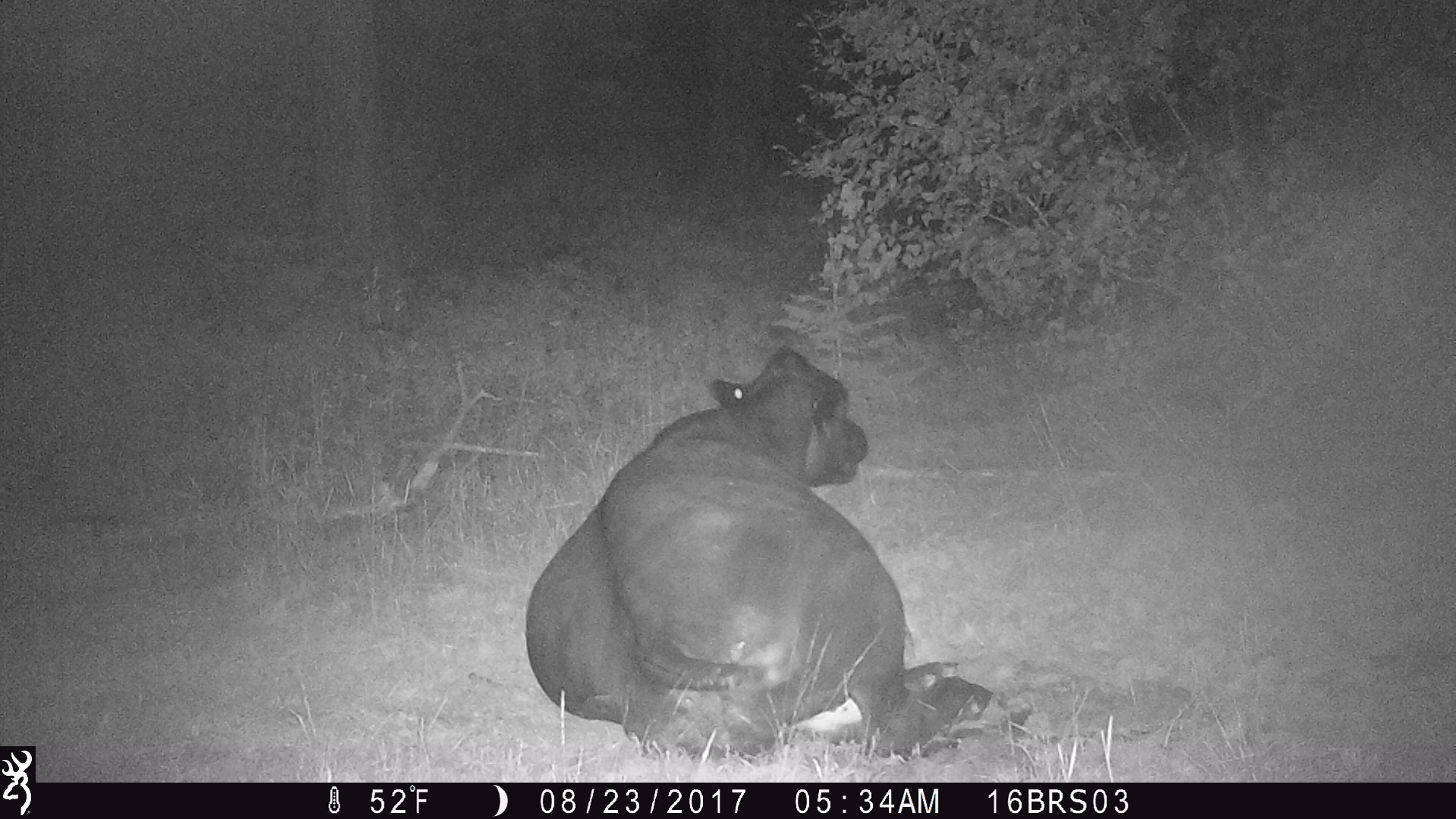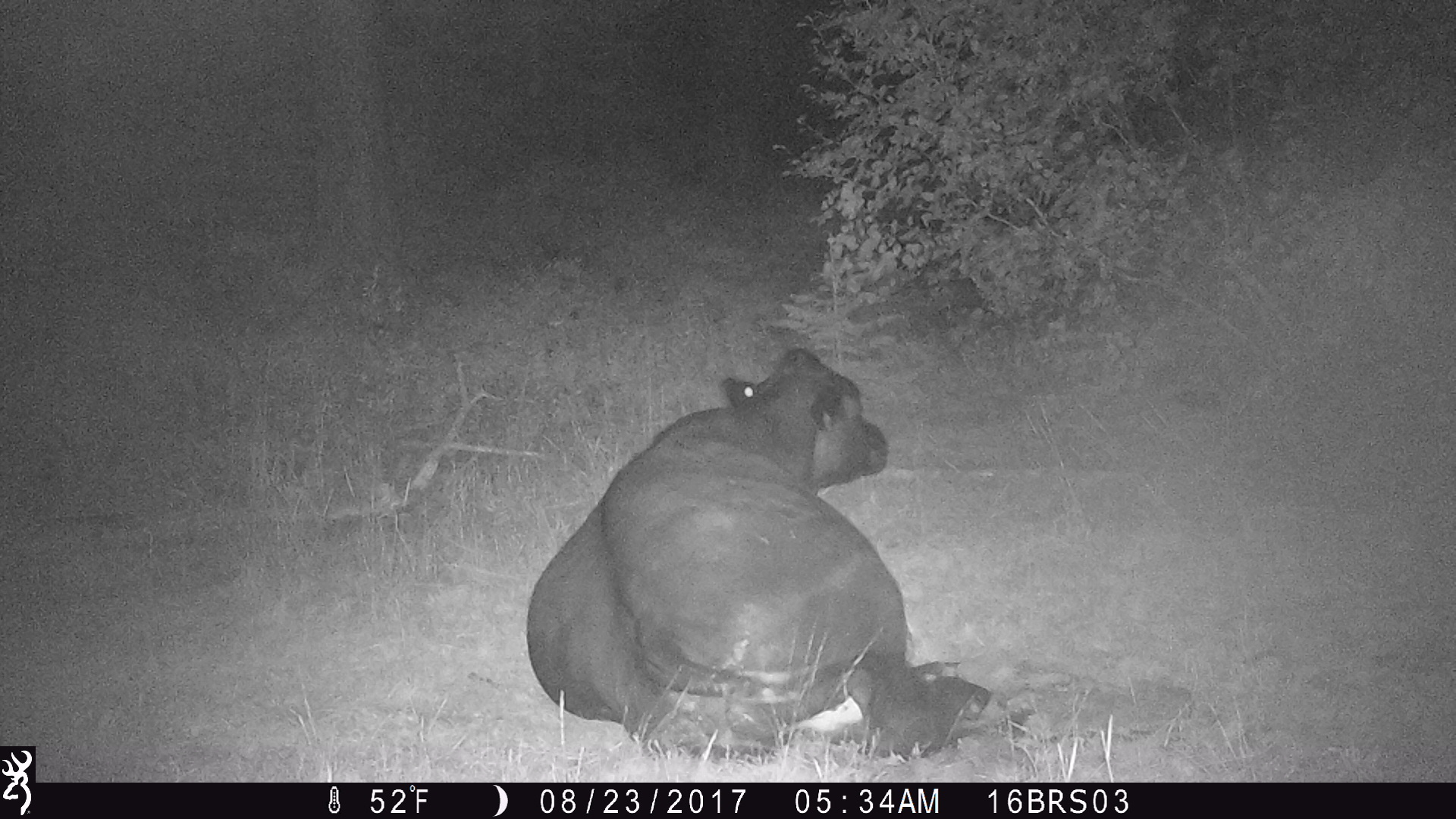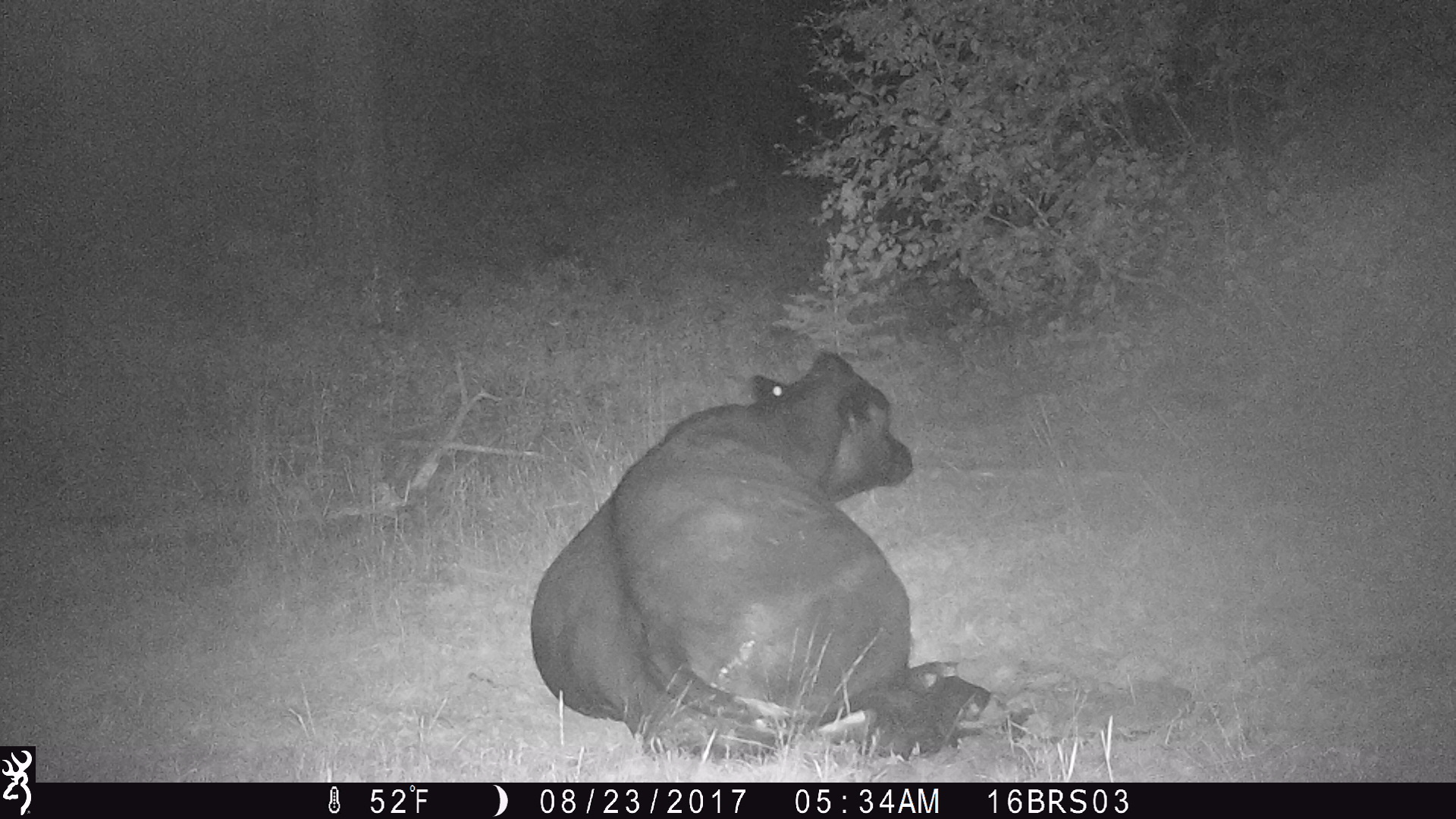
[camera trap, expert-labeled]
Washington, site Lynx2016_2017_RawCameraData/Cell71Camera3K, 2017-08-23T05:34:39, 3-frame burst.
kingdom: Animalia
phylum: Chordata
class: Mammalia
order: Artiodactyla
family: Bovidae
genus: Bos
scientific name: Bos taurus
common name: domestic cattle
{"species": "domestic cattle (Bos taurus)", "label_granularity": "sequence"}